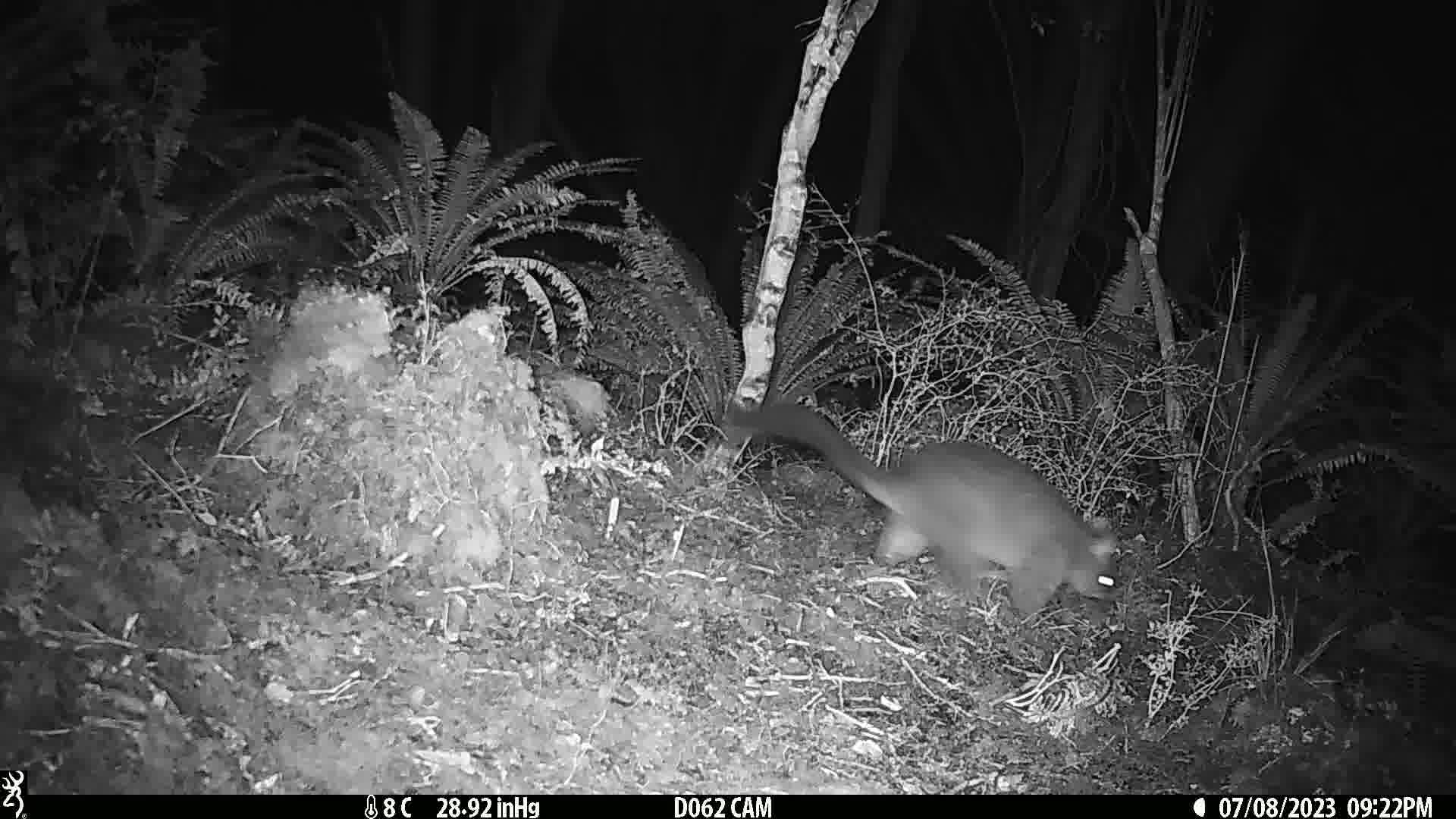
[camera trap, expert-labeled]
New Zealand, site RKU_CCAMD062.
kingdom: Animalia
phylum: Chordata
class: Mammalia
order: Diprotodontia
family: Phalangeridae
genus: Trichosurus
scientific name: Trichosurus vulpecula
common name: common brushtail possum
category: possum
Possum (common brushtail possum) (Trichosurus vulpecula).